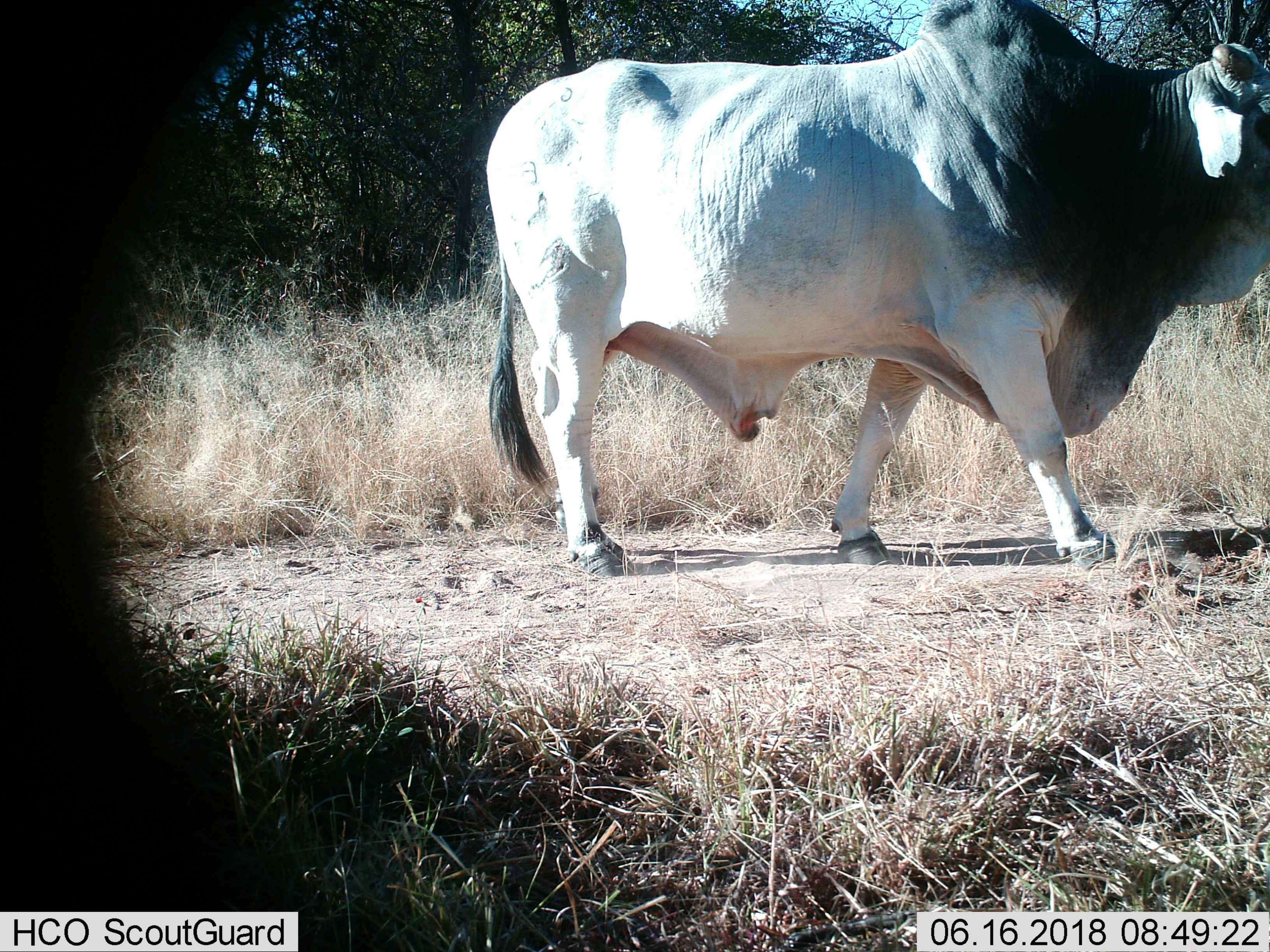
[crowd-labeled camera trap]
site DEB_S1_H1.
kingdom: Animalia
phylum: Chordata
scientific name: Vertebrata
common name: domestic animal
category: domesticanimal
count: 1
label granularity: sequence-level